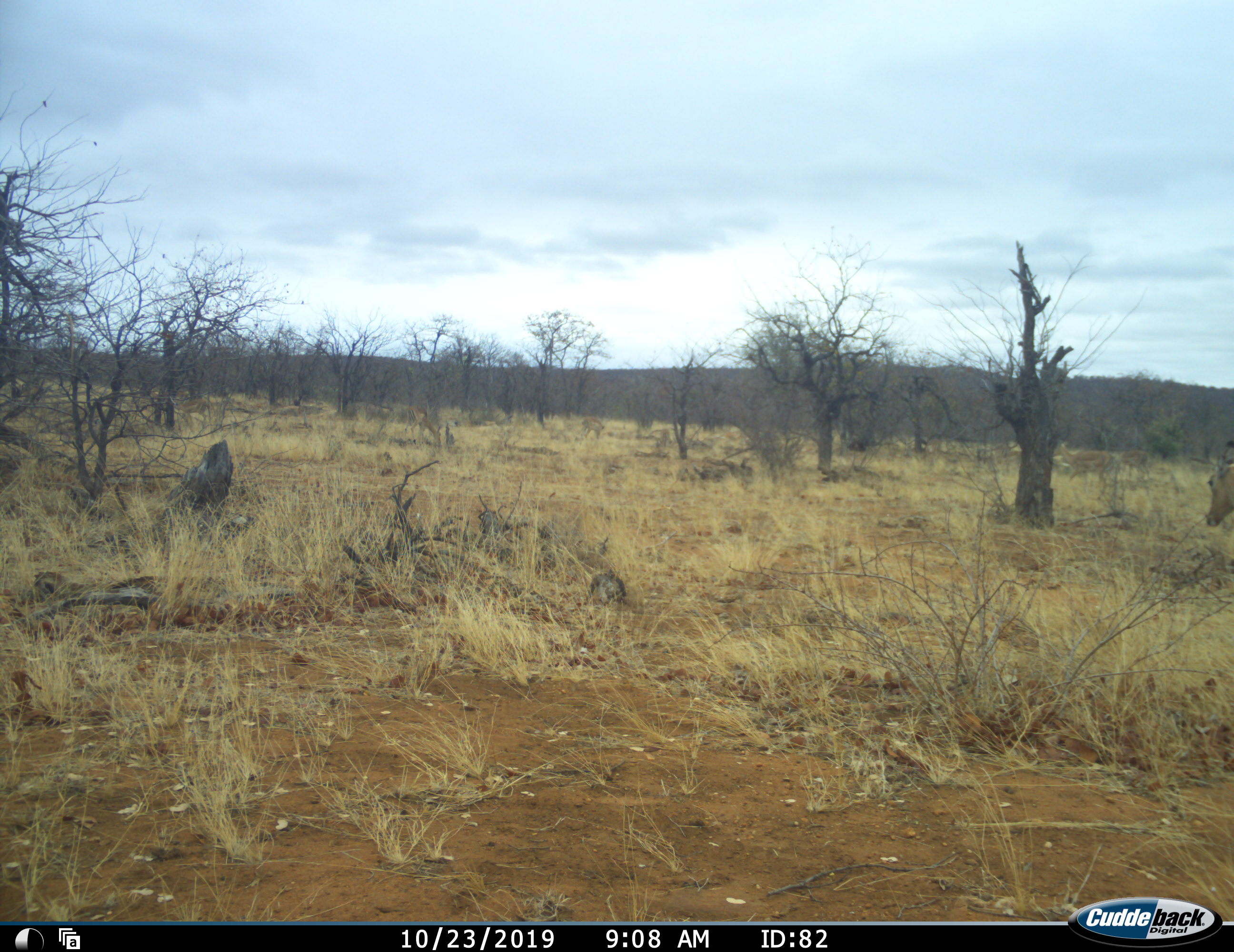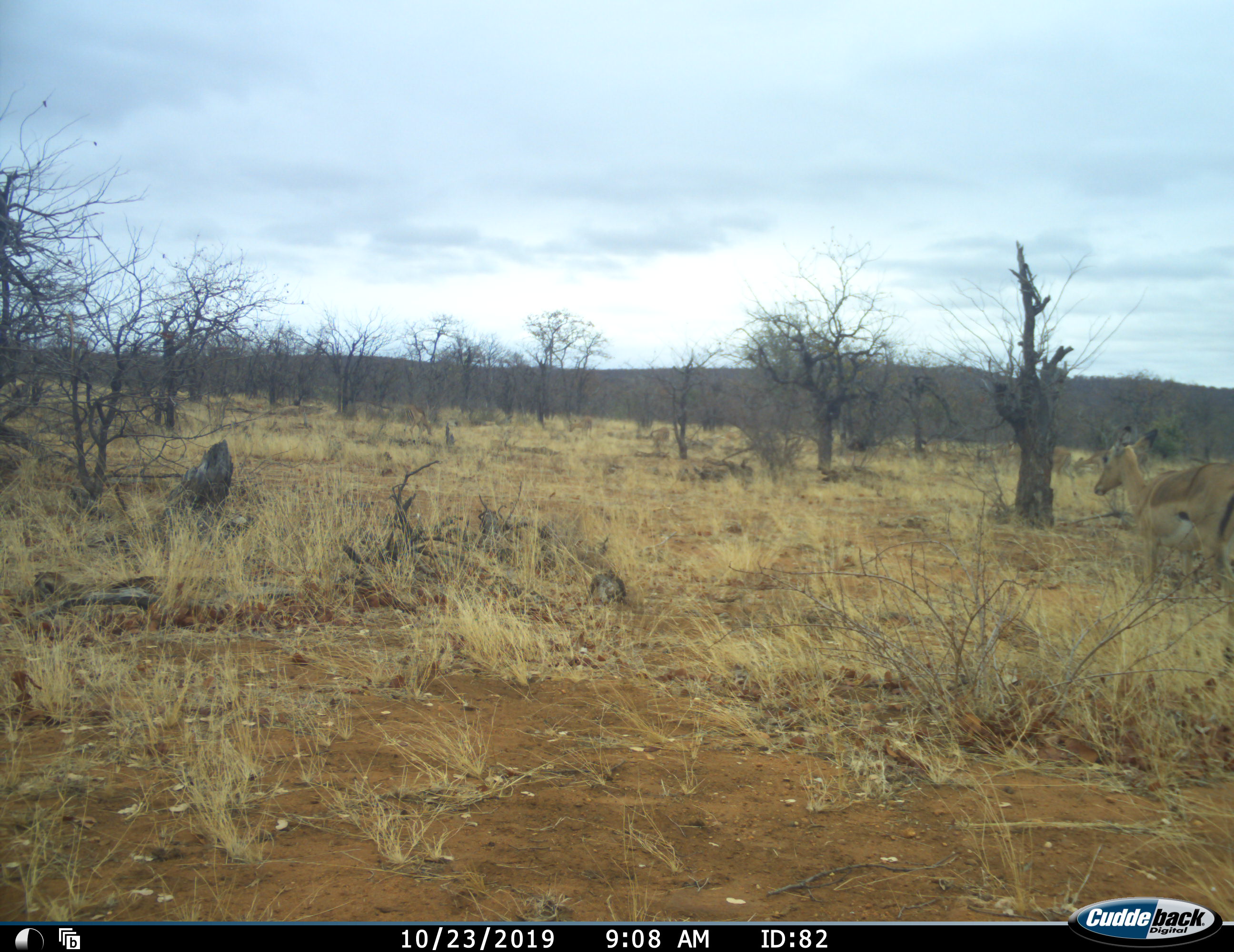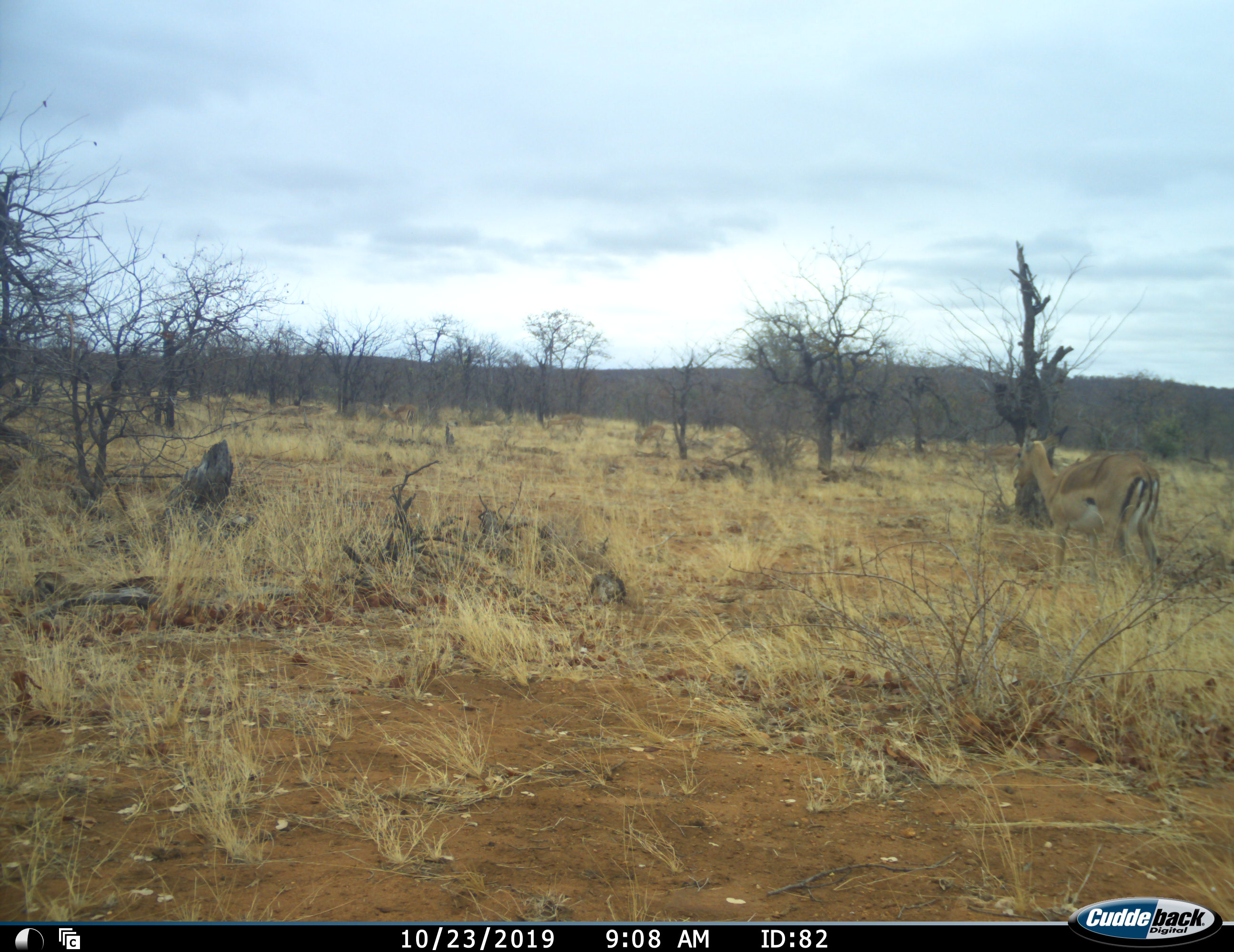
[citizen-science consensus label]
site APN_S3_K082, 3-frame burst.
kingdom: Animalia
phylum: Chordata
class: Mammalia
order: Artiodactyla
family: Bovidae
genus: Aepyceros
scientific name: Aepyceros melampus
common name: impala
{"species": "impala (Aepyceros melampus)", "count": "8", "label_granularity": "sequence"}